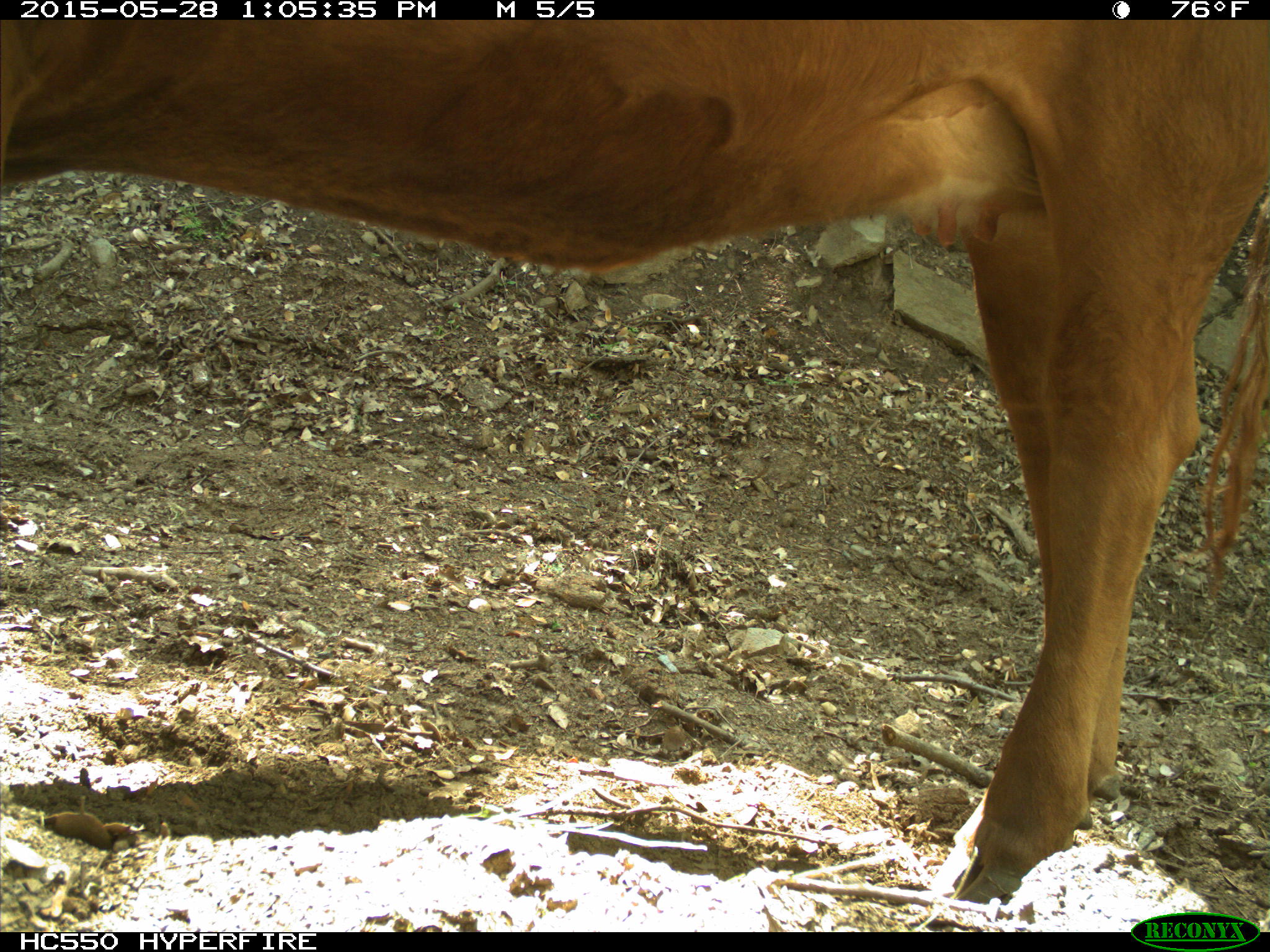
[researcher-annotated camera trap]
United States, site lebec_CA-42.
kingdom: Animalia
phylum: Chordata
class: Mammalia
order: Artiodactyla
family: Bovidae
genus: Bos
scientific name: Bos taurus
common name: domestic cow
Bos taurus (domestic cow).